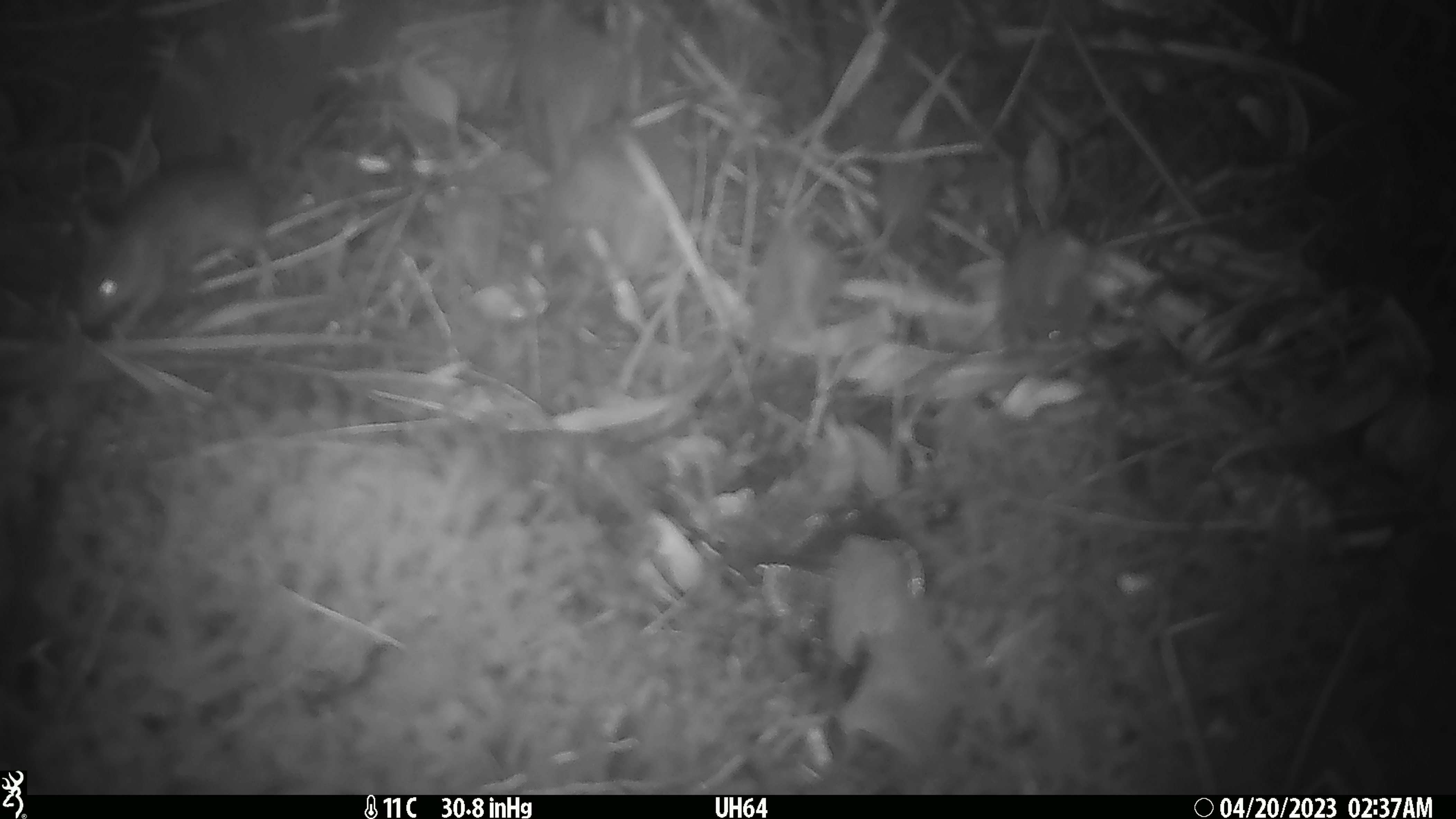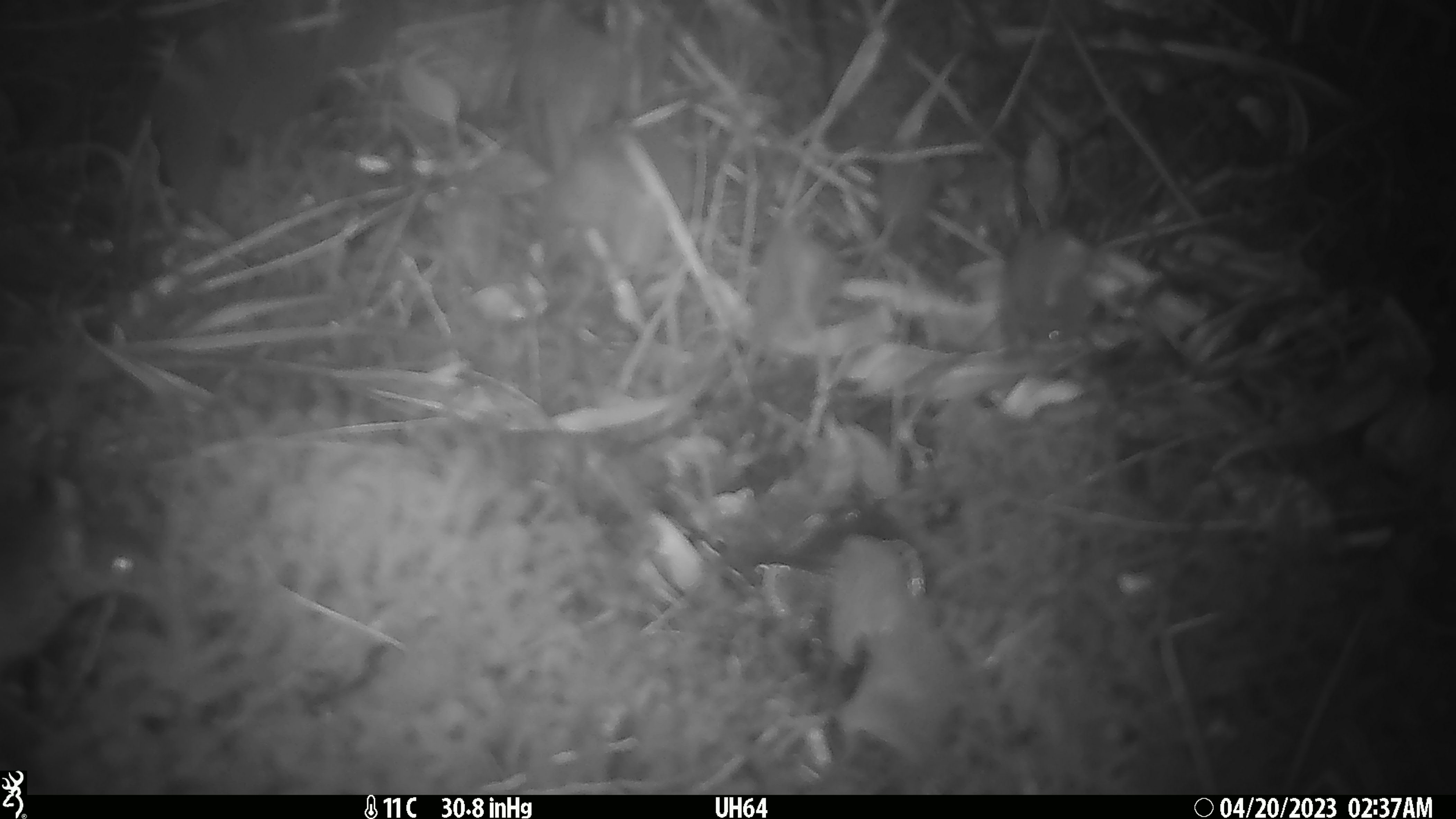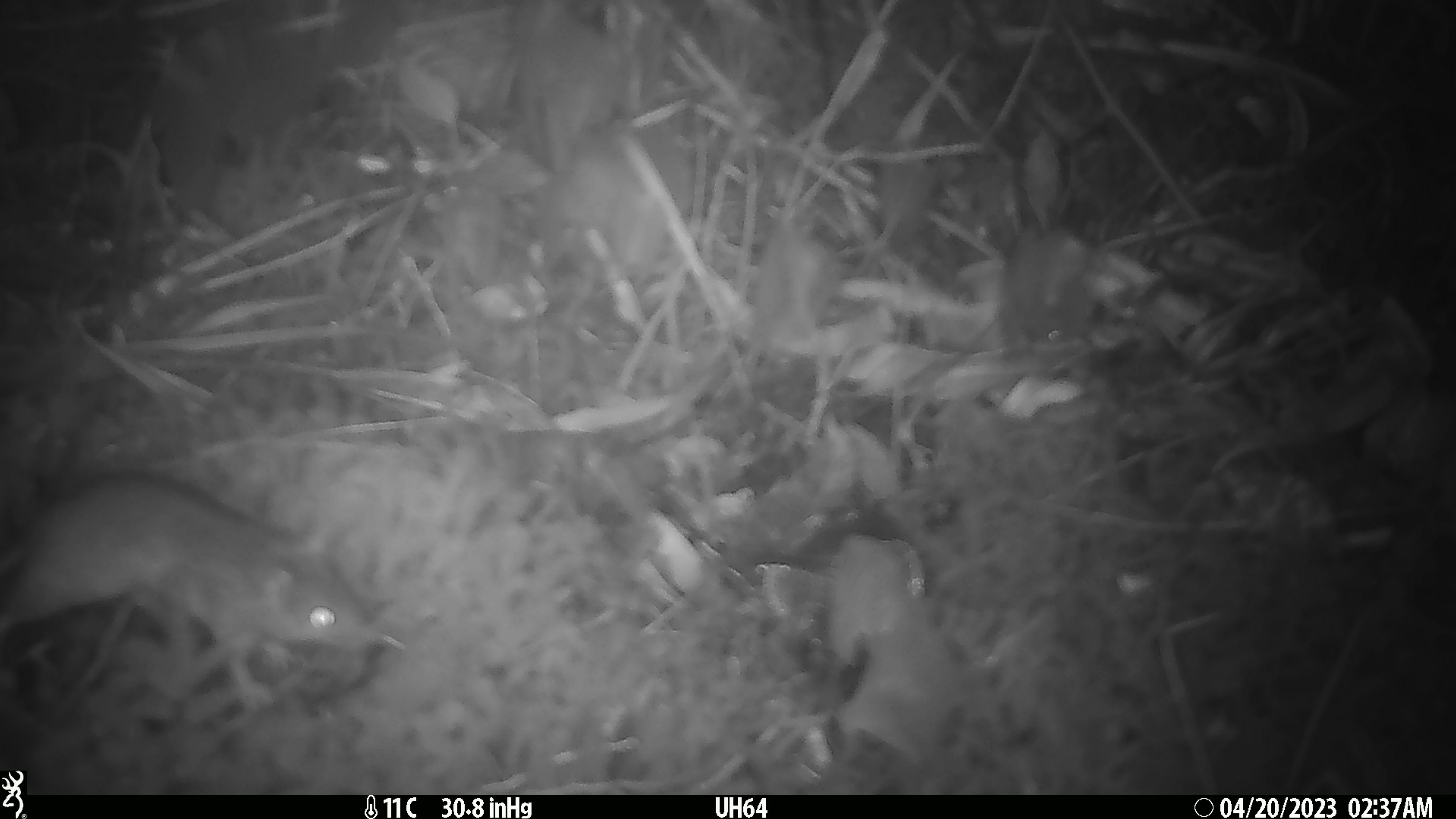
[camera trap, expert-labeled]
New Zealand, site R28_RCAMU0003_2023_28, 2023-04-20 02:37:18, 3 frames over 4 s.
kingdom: Animalia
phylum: Chordata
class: Mammalia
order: Rodentia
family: Muridae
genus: Mus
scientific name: Mus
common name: mouse